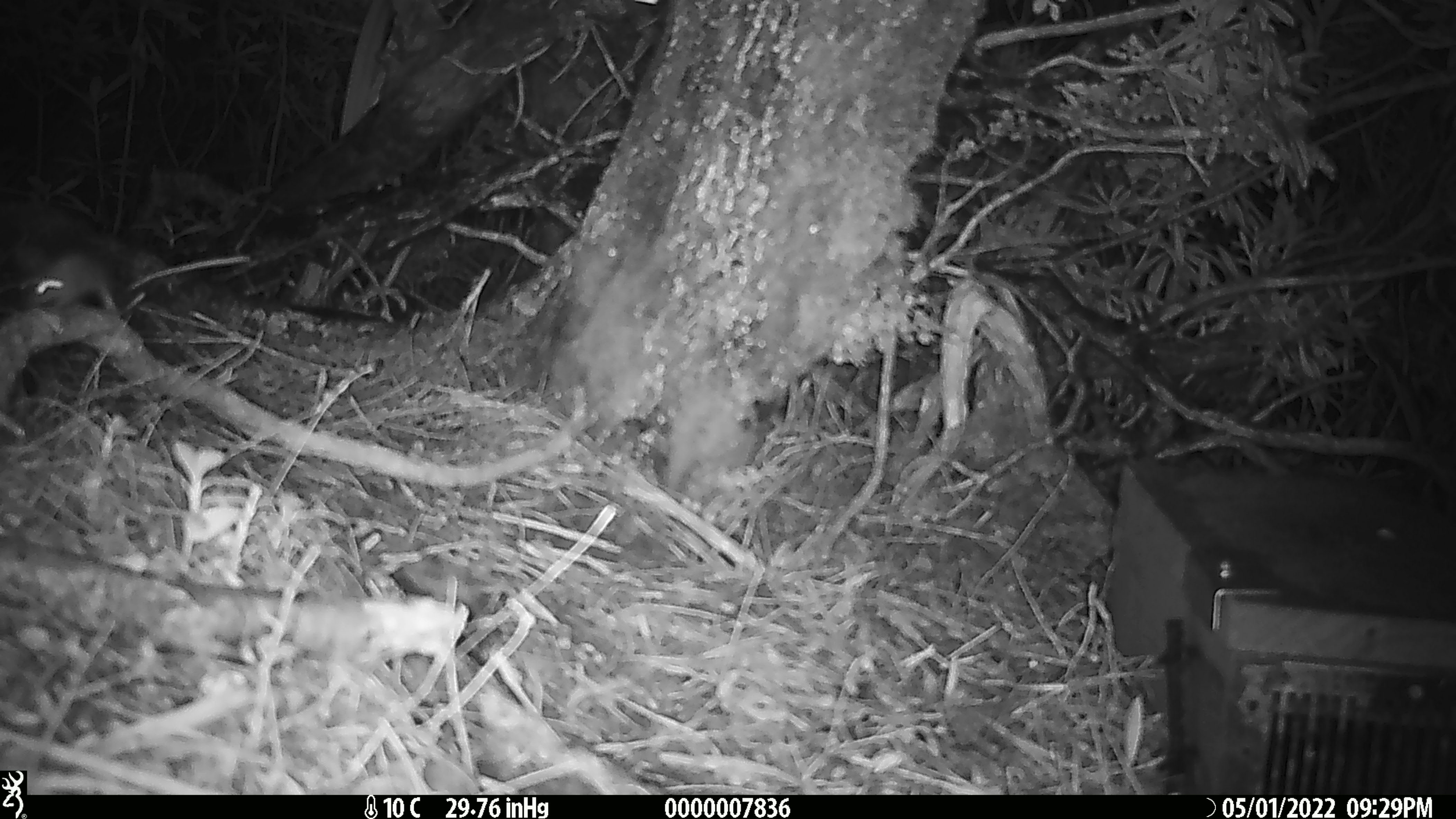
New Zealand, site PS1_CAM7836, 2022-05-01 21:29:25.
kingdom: Animalia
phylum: Chordata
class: Mammalia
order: Rodentia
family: Muridae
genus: Mus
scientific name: Mus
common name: mouse